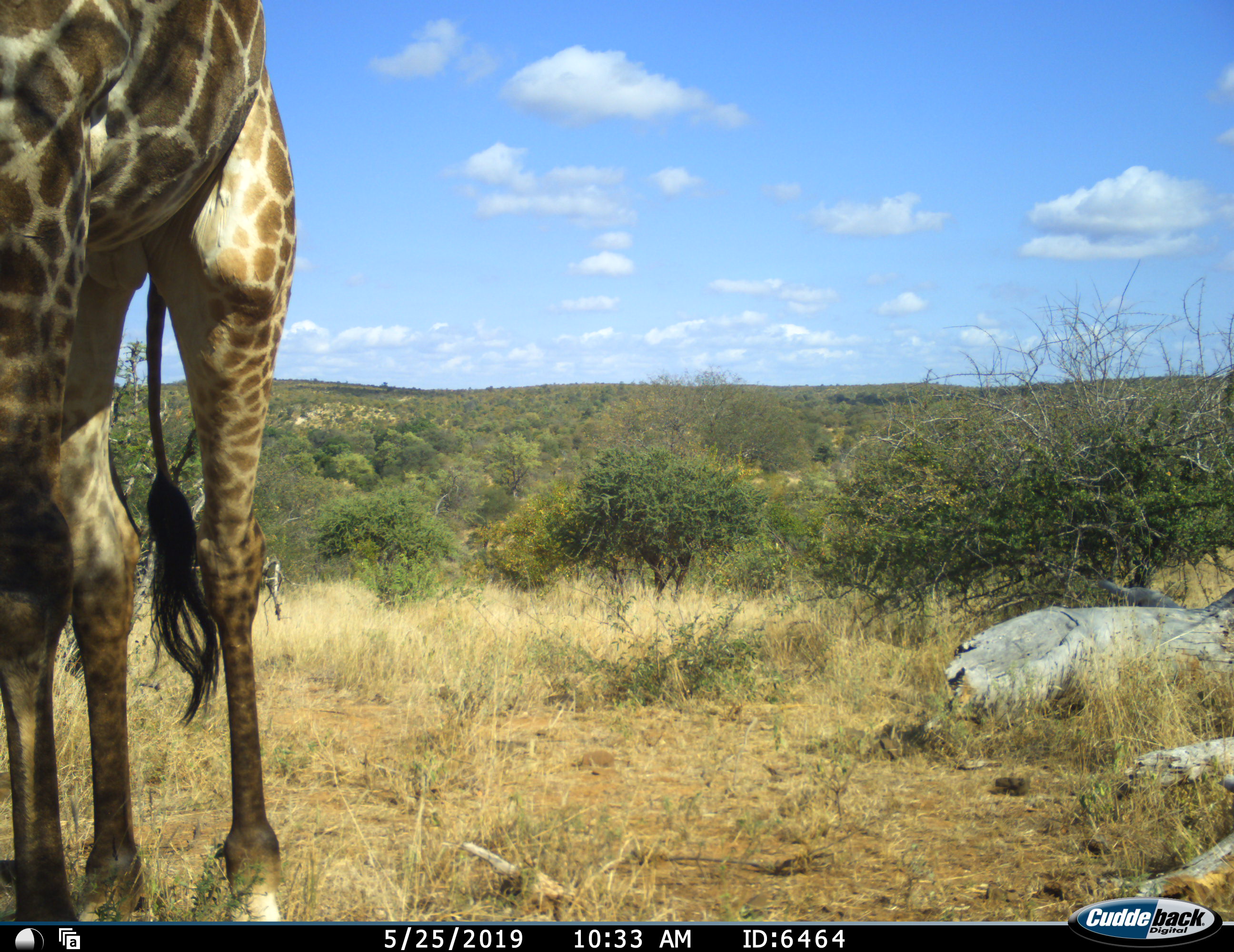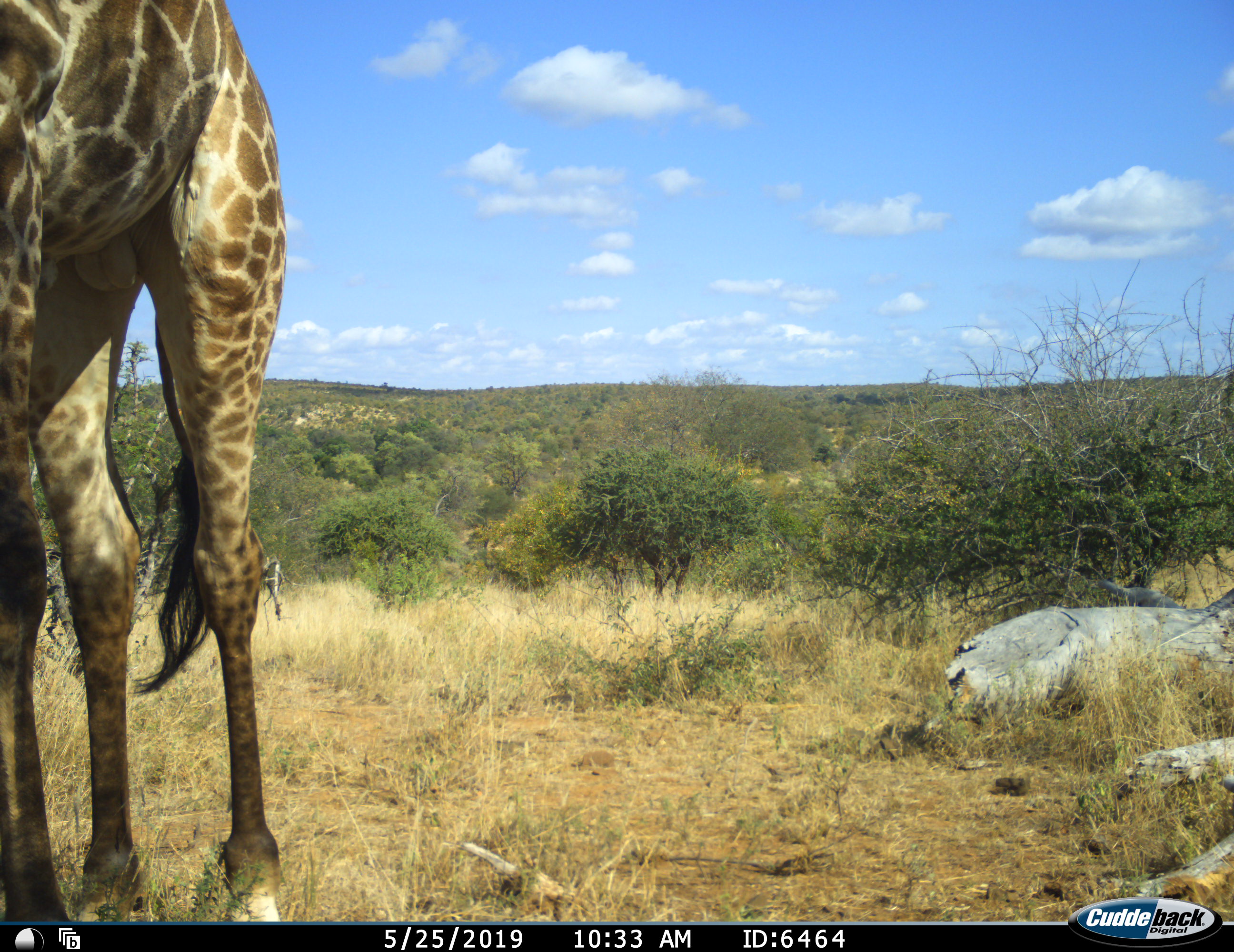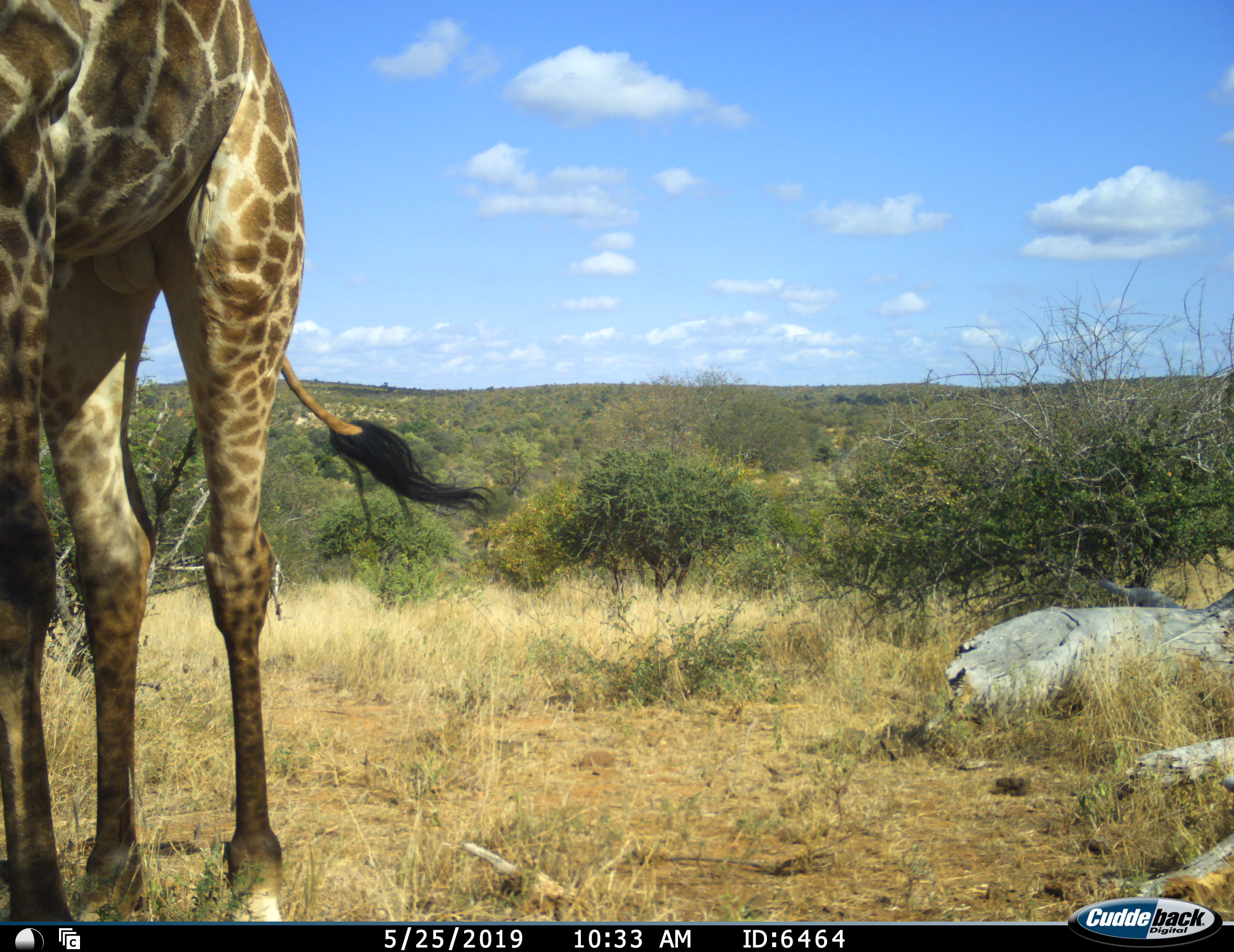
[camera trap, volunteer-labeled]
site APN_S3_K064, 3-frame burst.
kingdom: Animalia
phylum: Chordata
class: Mammalia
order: Artiodactyla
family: Giraffidae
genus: Giraffa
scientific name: Giraffa camelopardalis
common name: giraffe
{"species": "giraffe (Giraffa camelopardalis)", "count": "1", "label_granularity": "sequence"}